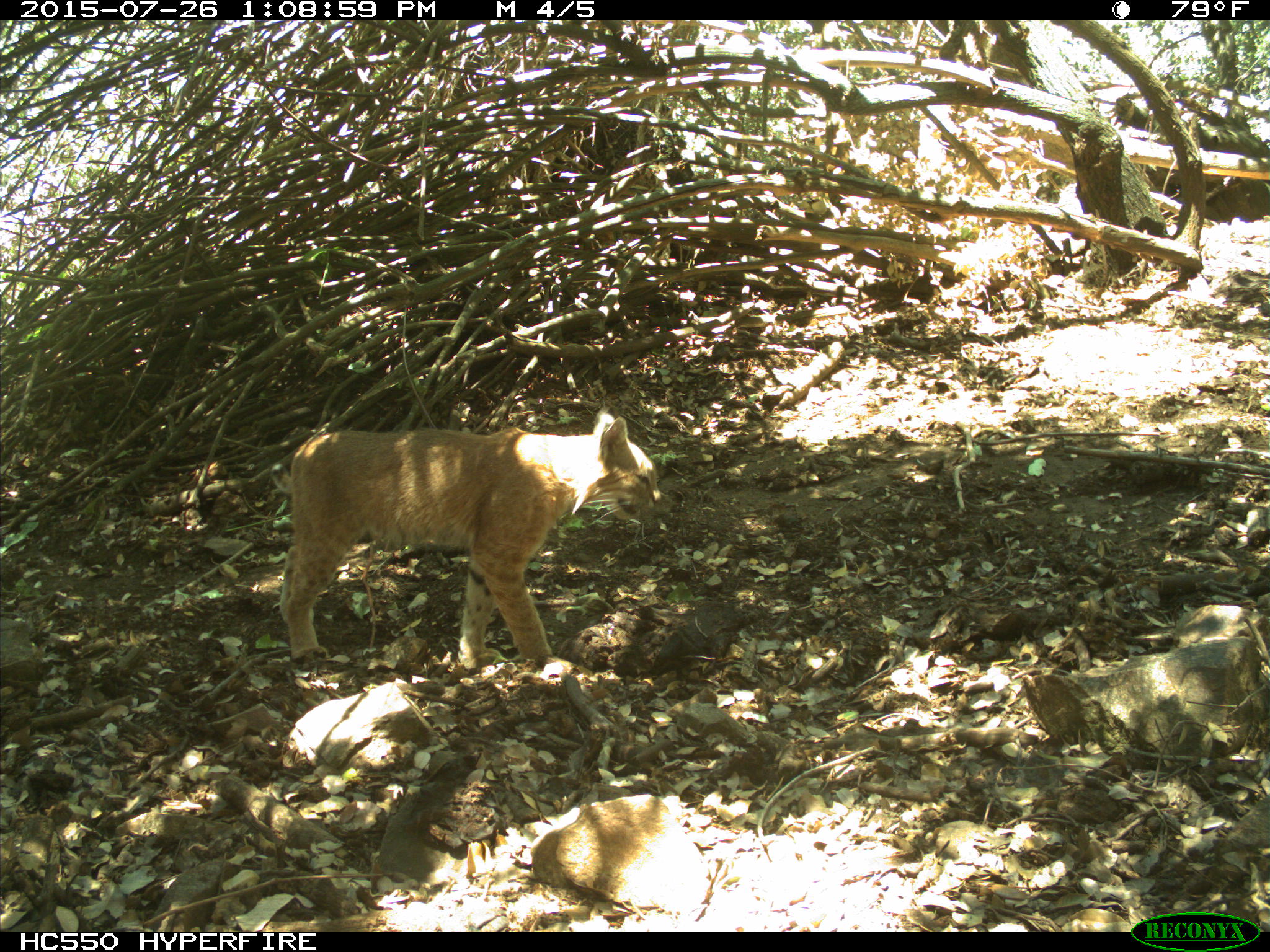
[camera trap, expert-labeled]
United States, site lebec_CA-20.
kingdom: Animalia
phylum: Chordata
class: Mammalia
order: Carnivora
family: Felidae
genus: Lynx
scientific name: Lynx rufus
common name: bobcat